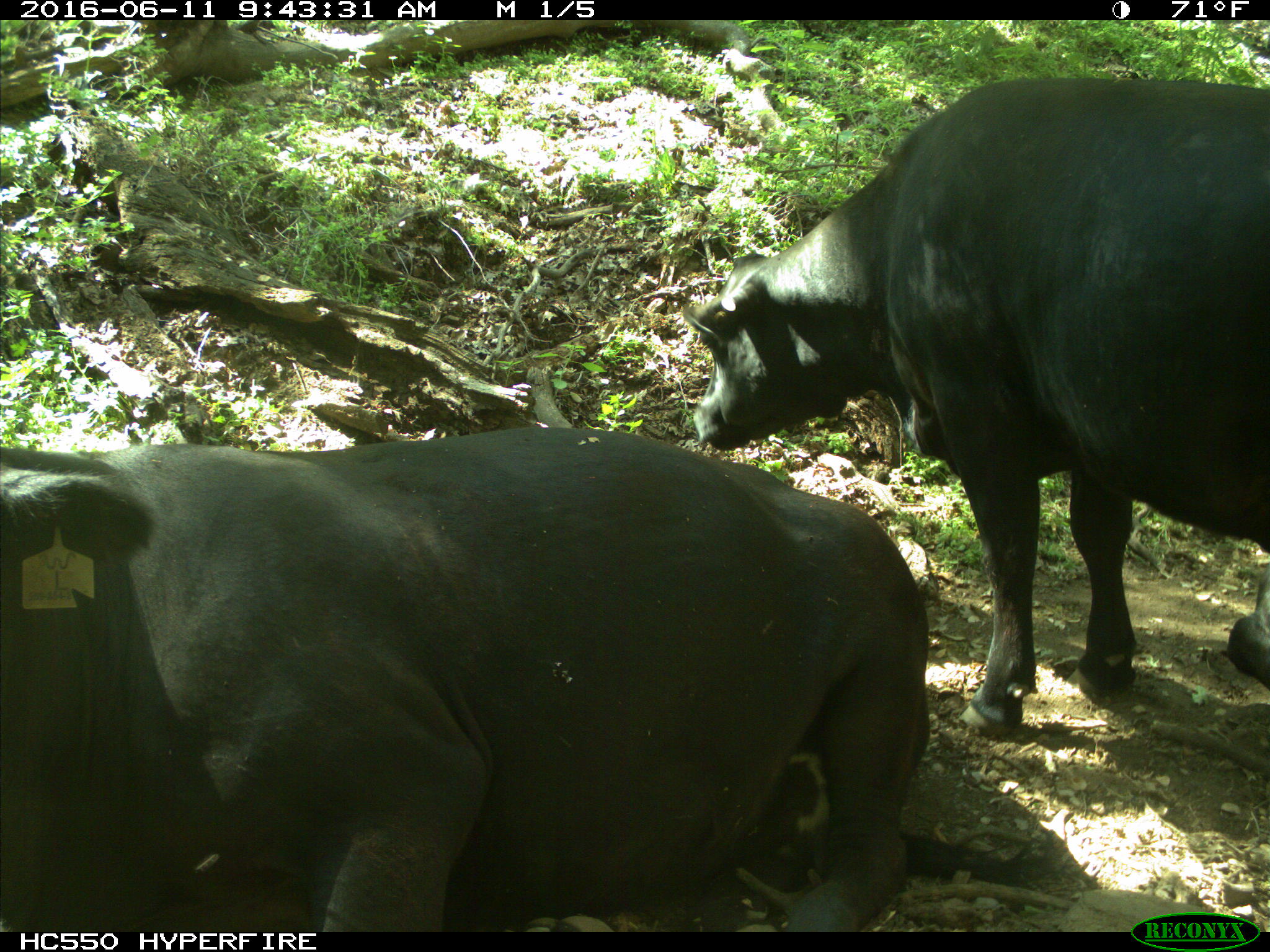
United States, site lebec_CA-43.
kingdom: Animalia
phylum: Chordata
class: Mammalia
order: Artiodactyla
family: Bovidae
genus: Bos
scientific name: Bos taurus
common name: domestic cow